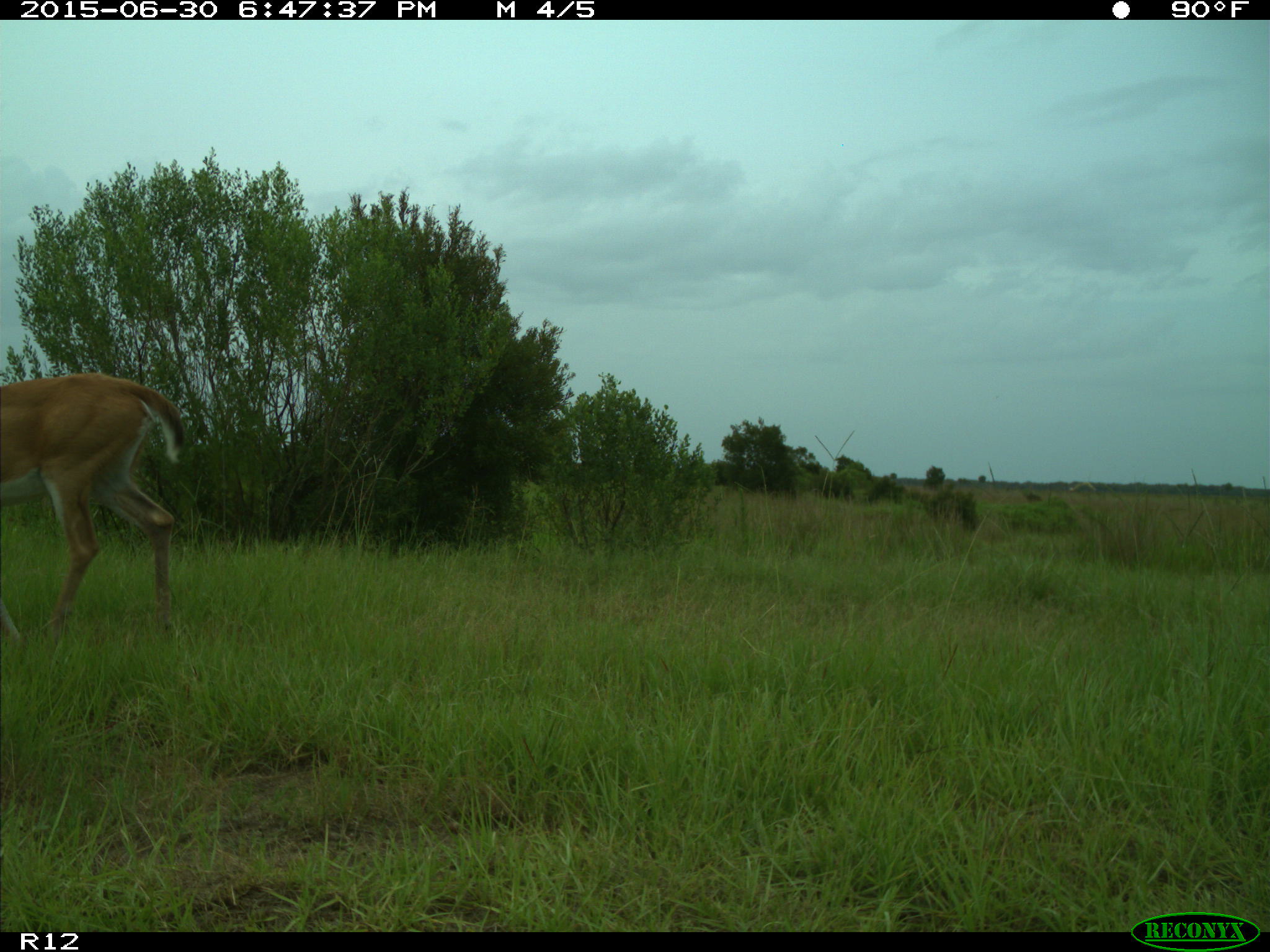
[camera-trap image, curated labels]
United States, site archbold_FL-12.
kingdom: Animalia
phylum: Chordata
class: Mammalia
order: Artiodactyla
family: Cervidae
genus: Odocoileus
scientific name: Odocoileus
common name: deer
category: unidentified deer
Unidentified deer (deer) (Odocoileus).